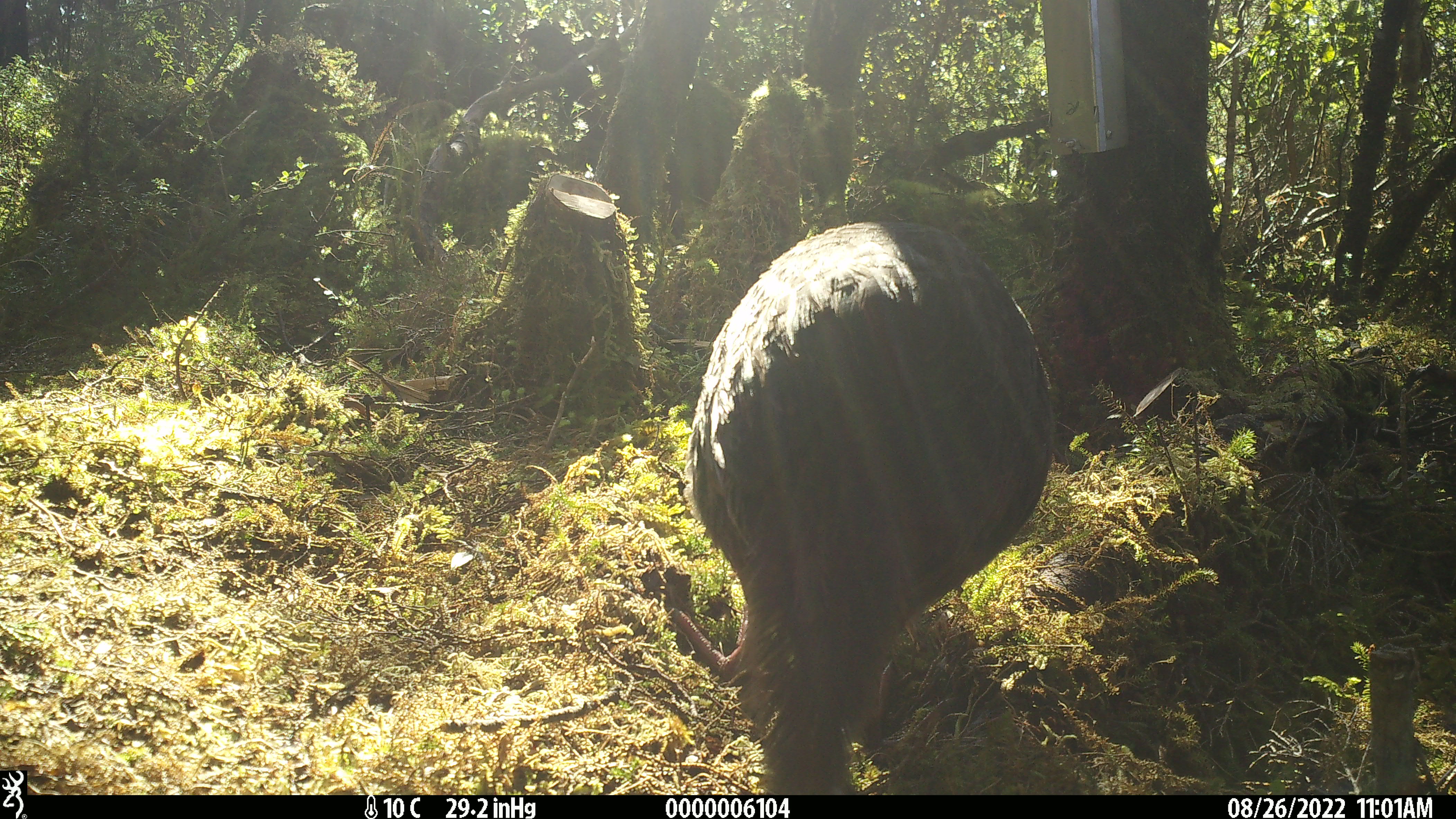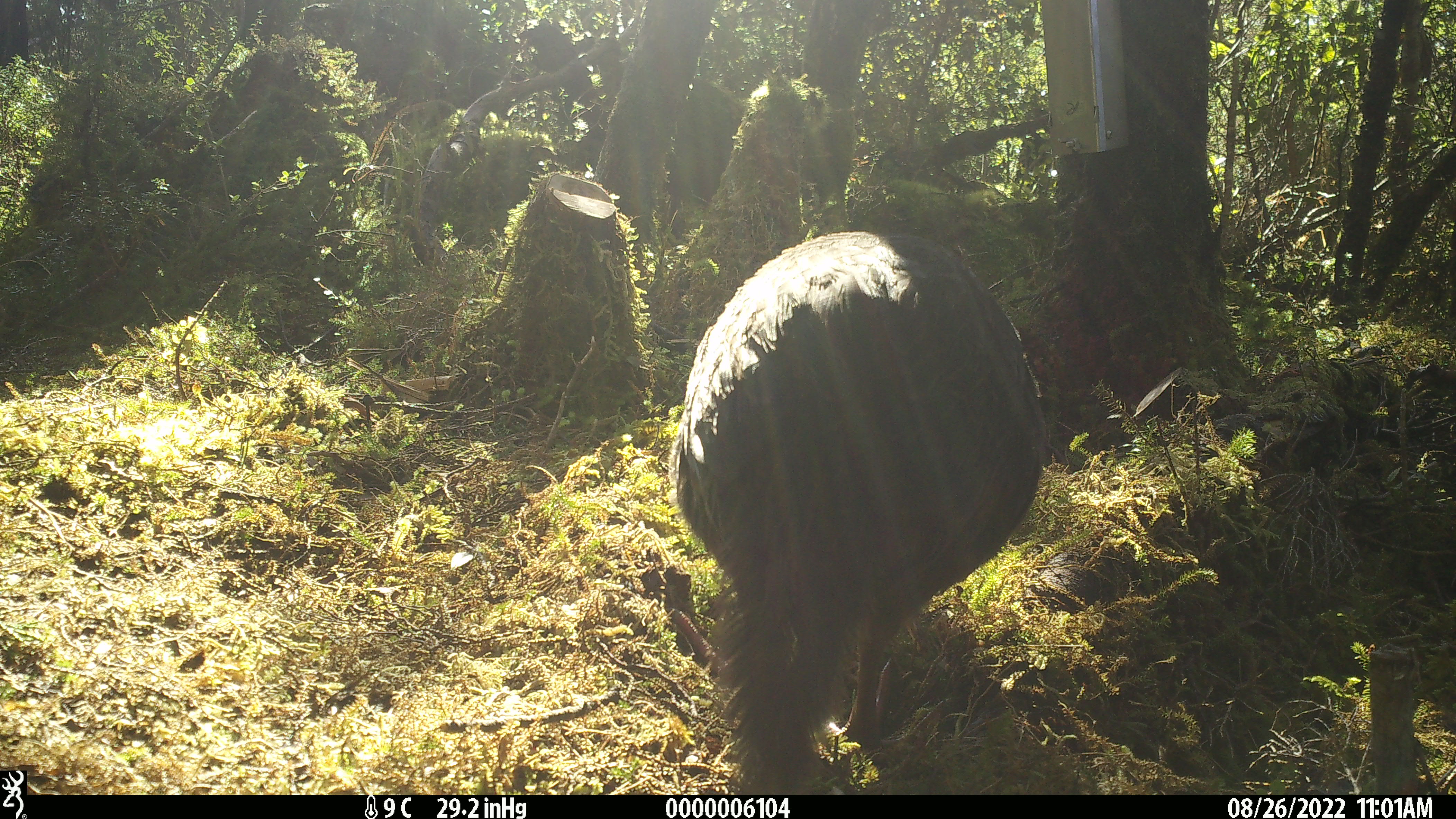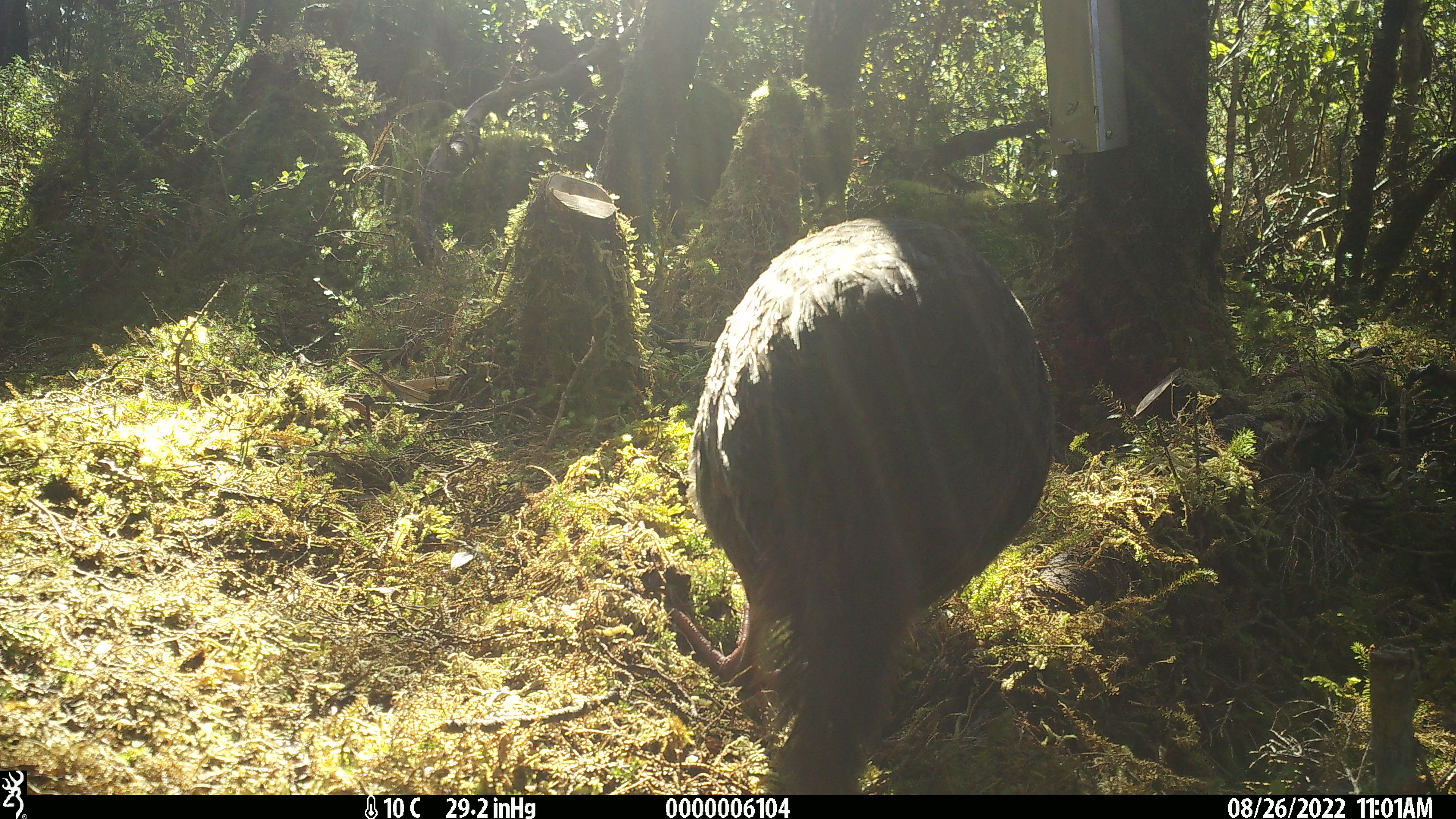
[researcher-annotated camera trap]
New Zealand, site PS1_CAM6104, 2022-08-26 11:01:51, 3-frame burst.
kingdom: Animalia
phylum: Chordata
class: Aves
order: Gruiformes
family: Rallidae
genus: Gallirallus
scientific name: Gallirallus australis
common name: weka